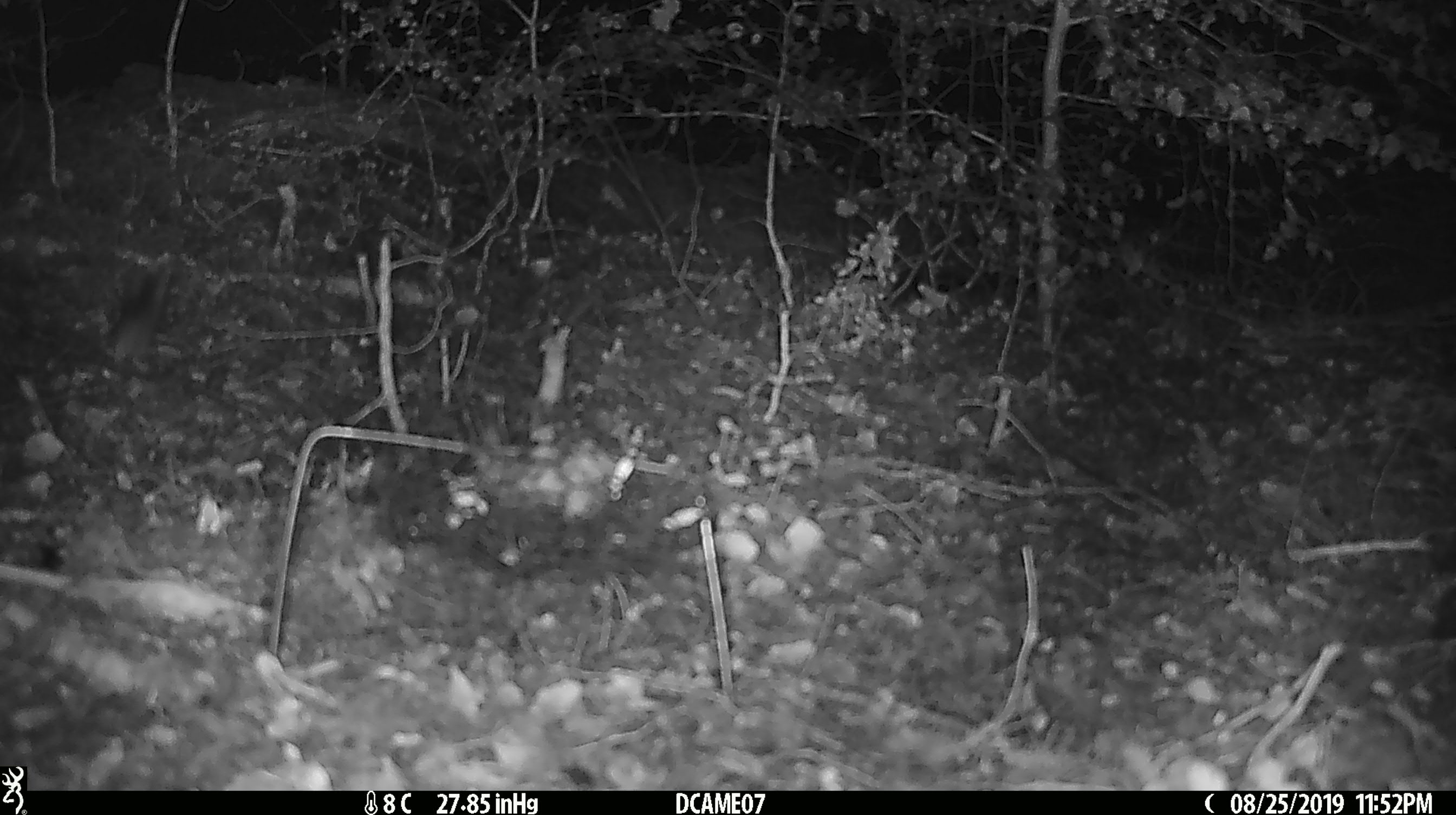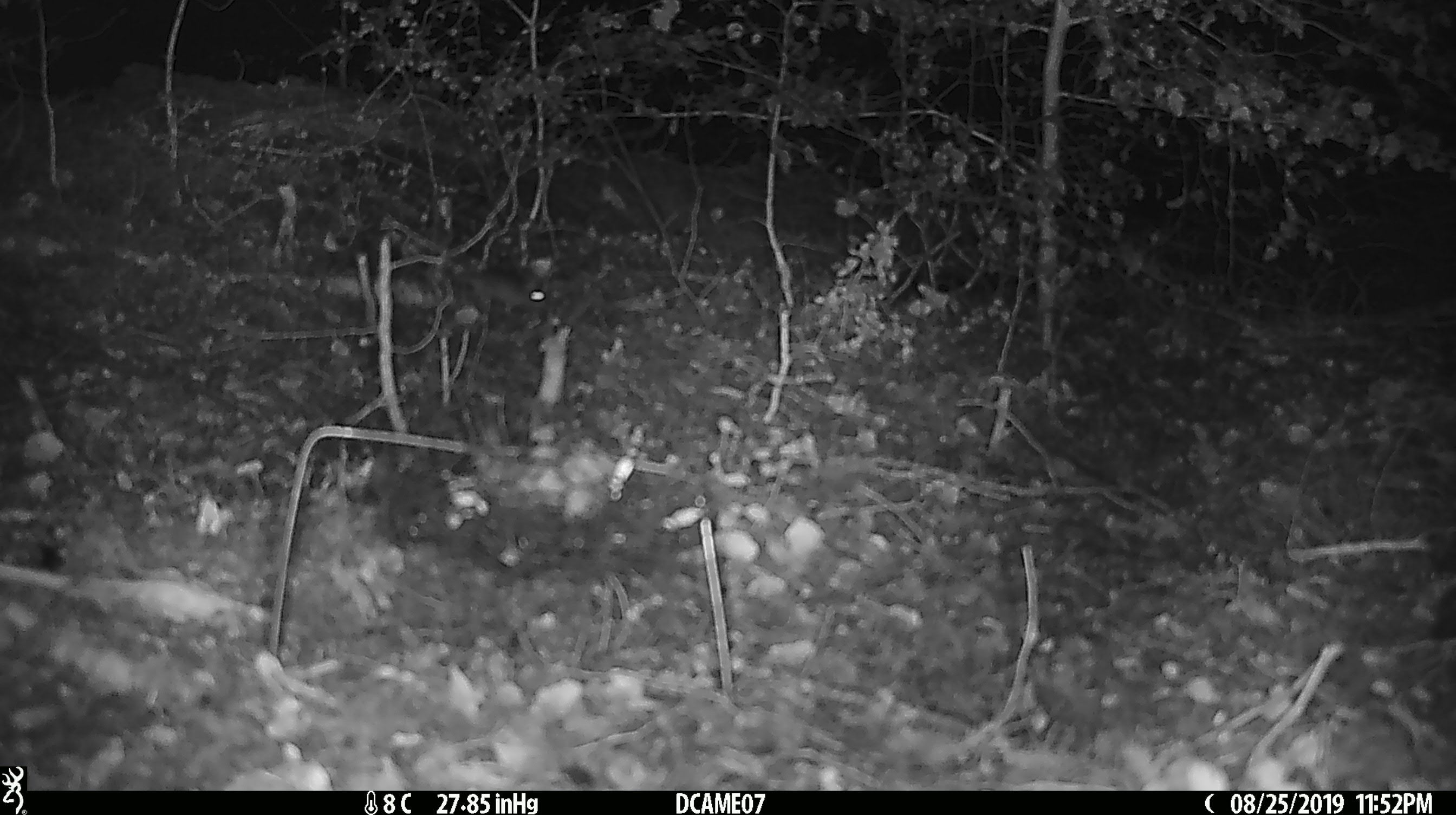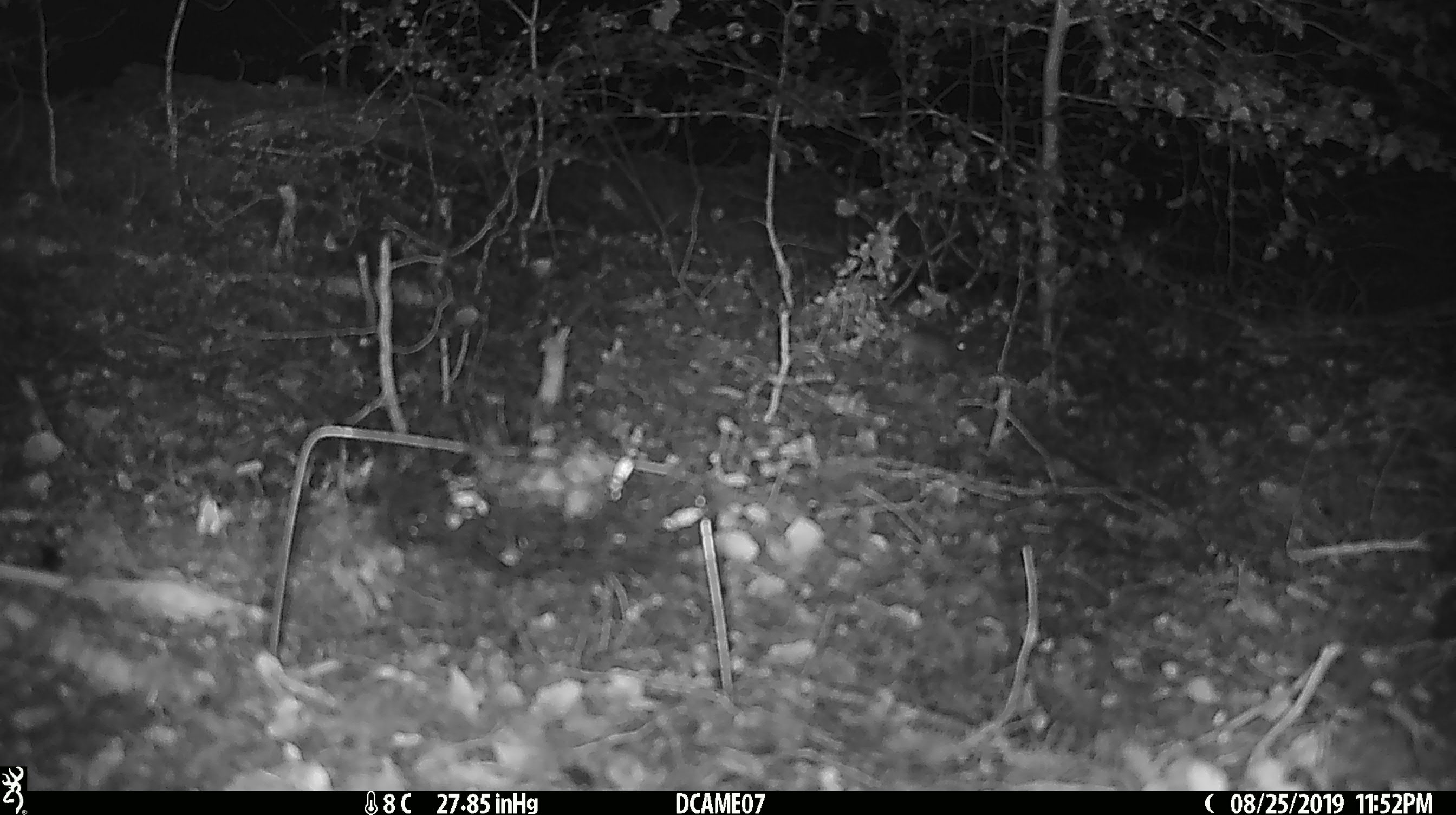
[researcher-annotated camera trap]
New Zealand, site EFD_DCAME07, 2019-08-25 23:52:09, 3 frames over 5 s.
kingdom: Animalia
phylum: Chordata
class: Mammalia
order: Rodentia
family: Muridae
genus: Mus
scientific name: Mus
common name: mouse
Mouse (Mus).